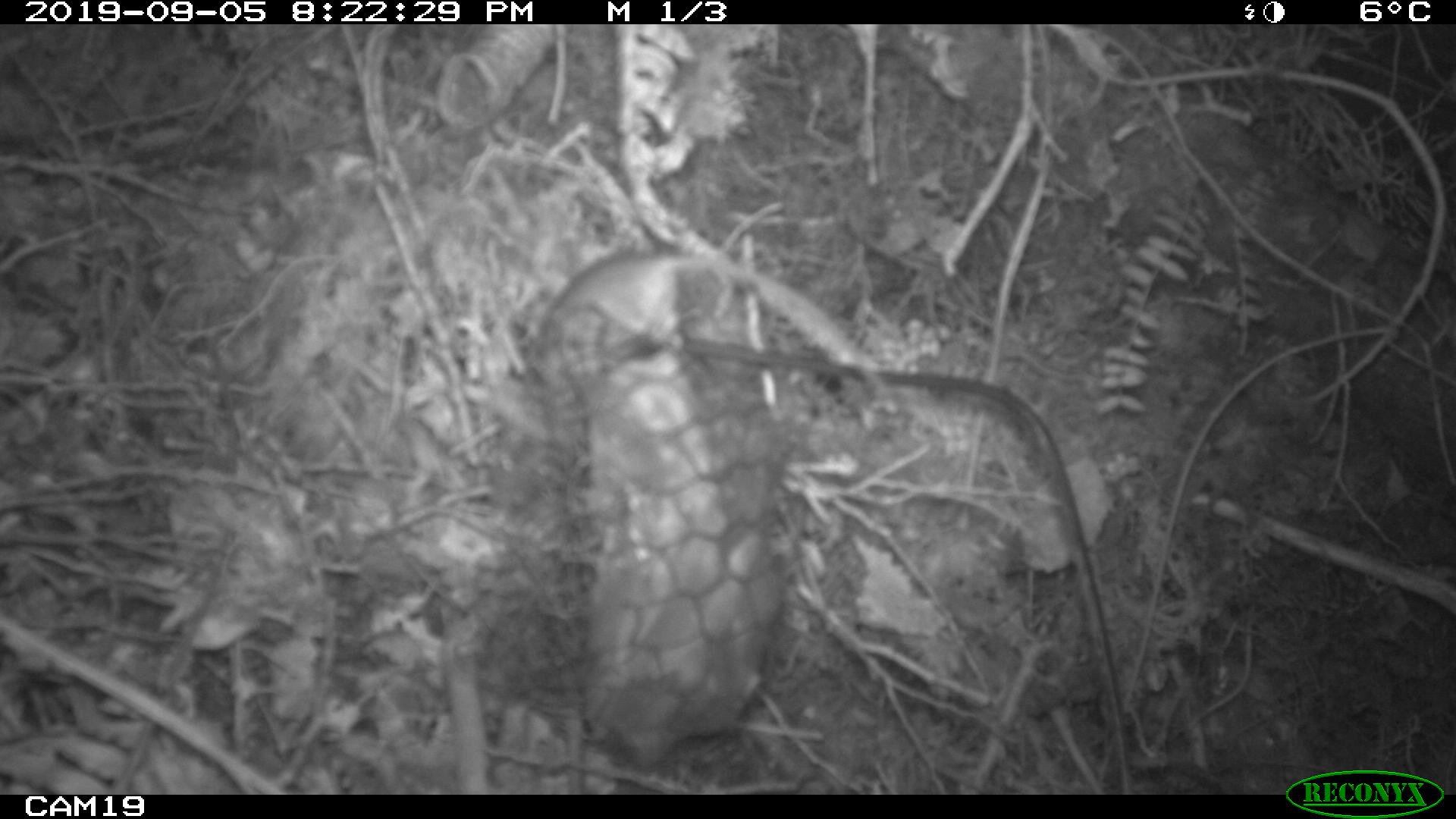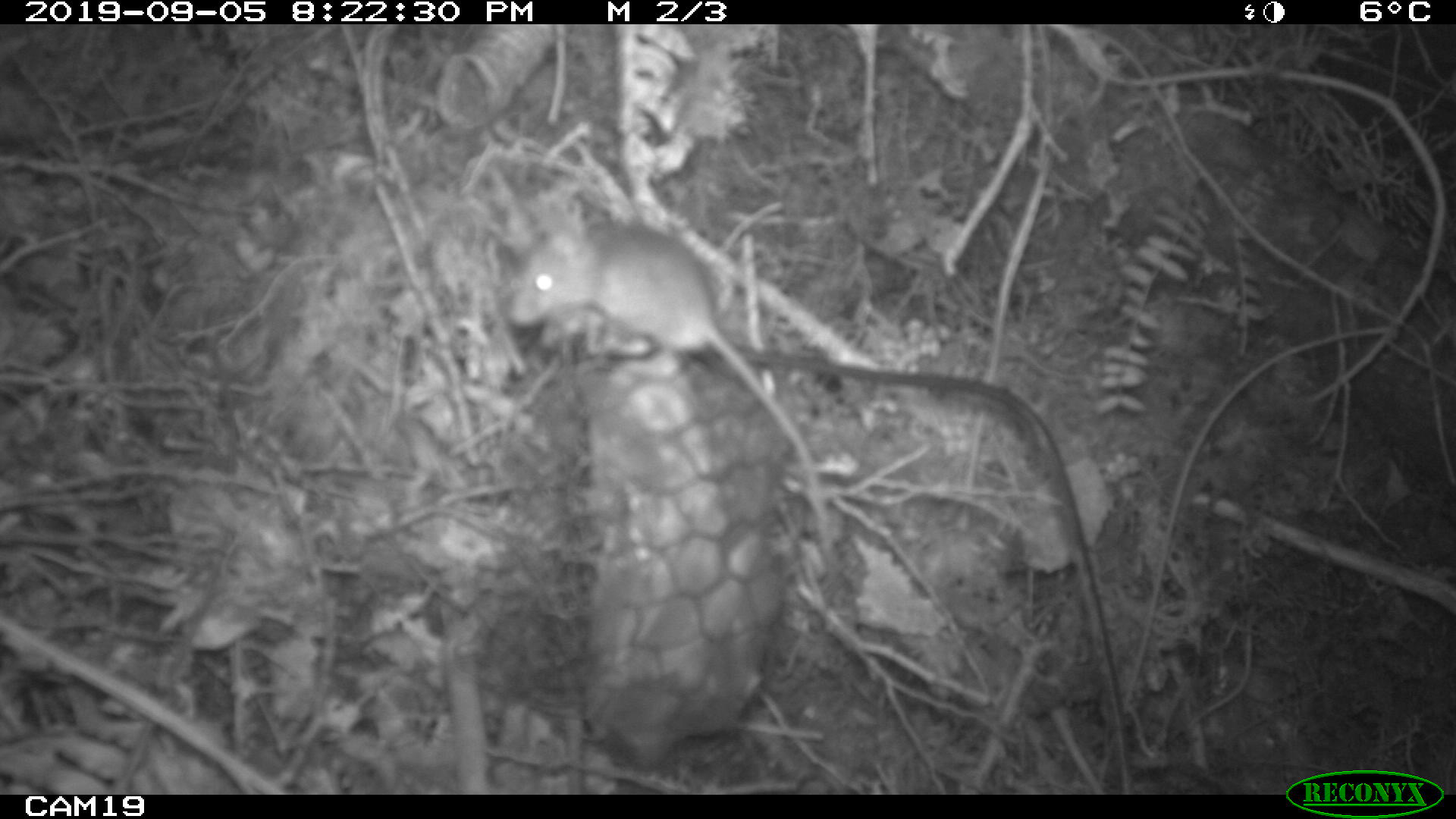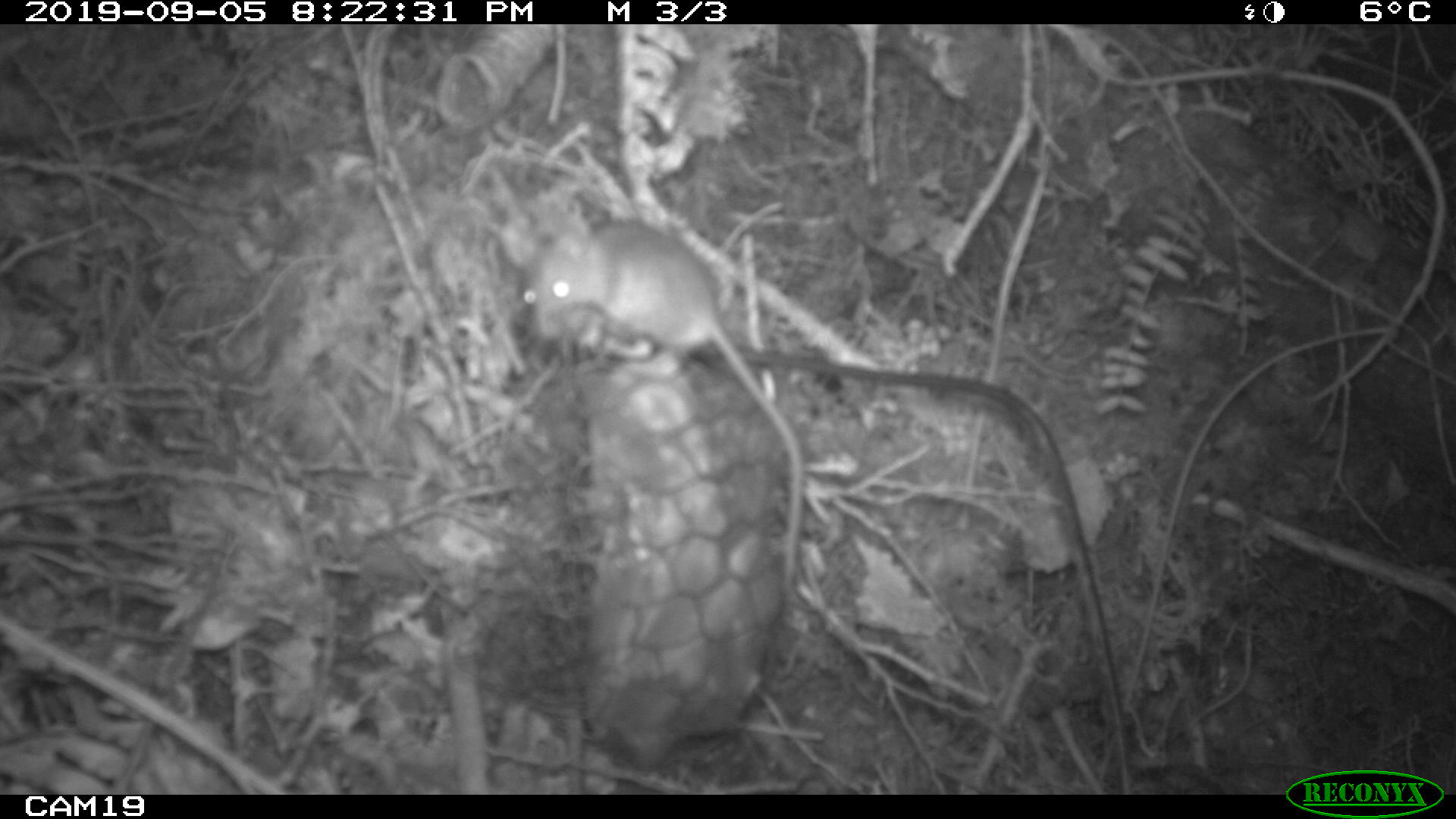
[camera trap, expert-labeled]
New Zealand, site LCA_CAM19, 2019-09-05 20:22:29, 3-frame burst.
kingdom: Animalia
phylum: Chordata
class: Mammalia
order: Rodentia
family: Muridae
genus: Mus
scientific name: Mus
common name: mouse